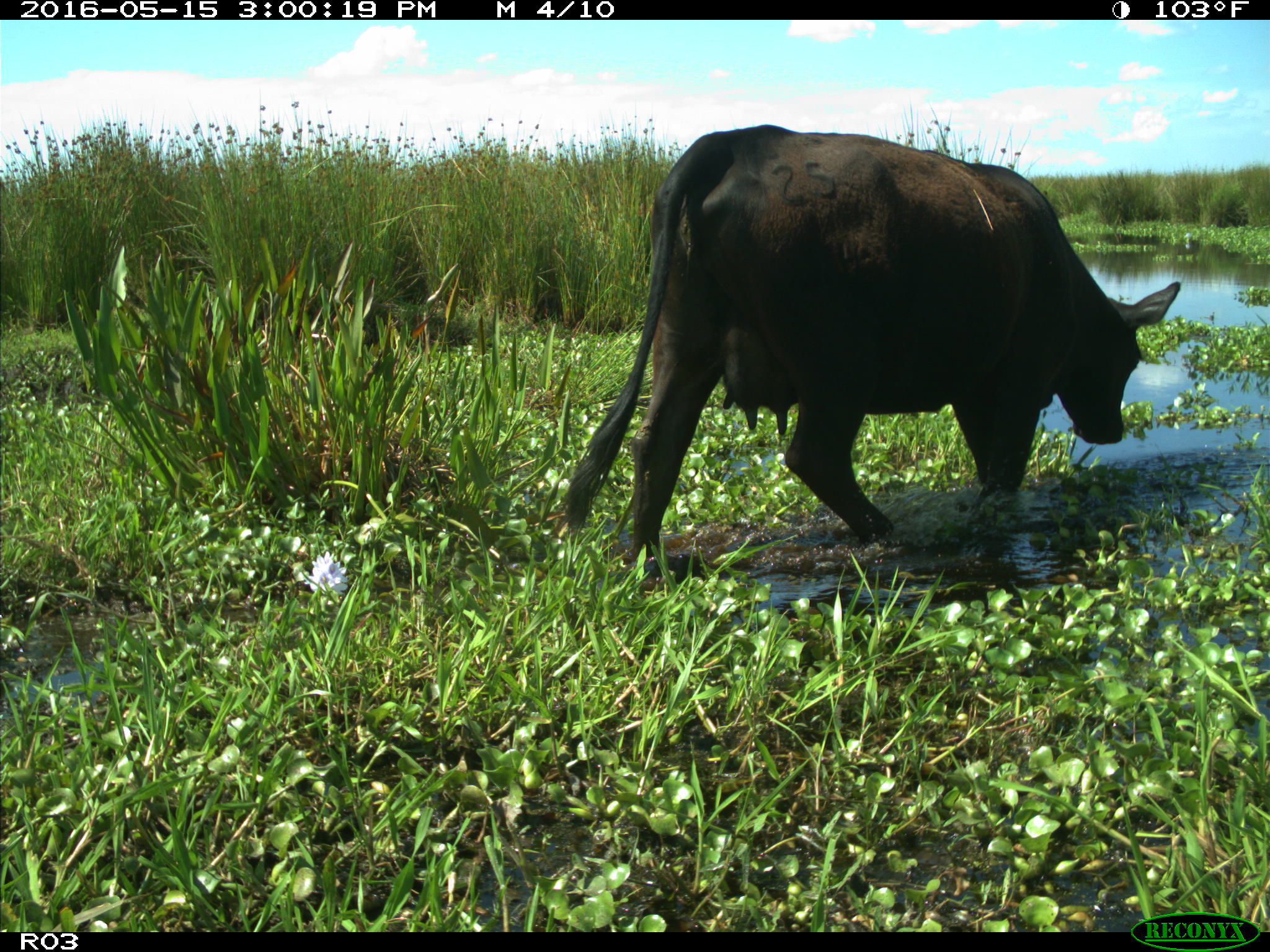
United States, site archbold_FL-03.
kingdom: Animalia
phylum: Chordata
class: Mammalia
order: Artiodactyla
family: Bovidae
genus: Bos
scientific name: Bos taurus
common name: domestic cow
Bos taurus (domestic cow).